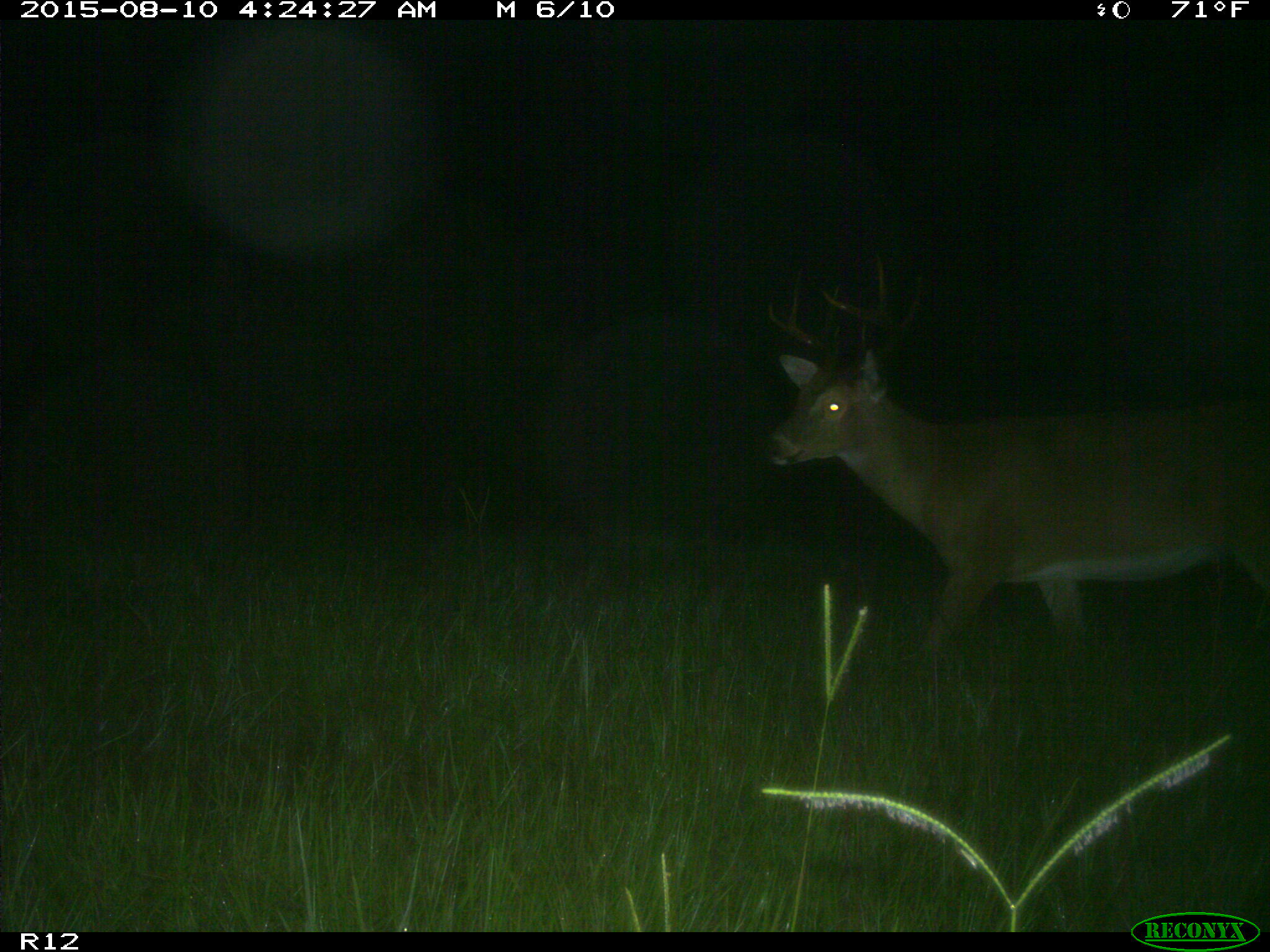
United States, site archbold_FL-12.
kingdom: Animalia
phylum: Chordata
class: Mammalia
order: Artiodactyla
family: Cervidae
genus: Odocoileus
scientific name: Odocoileus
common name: deer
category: unidentified deer